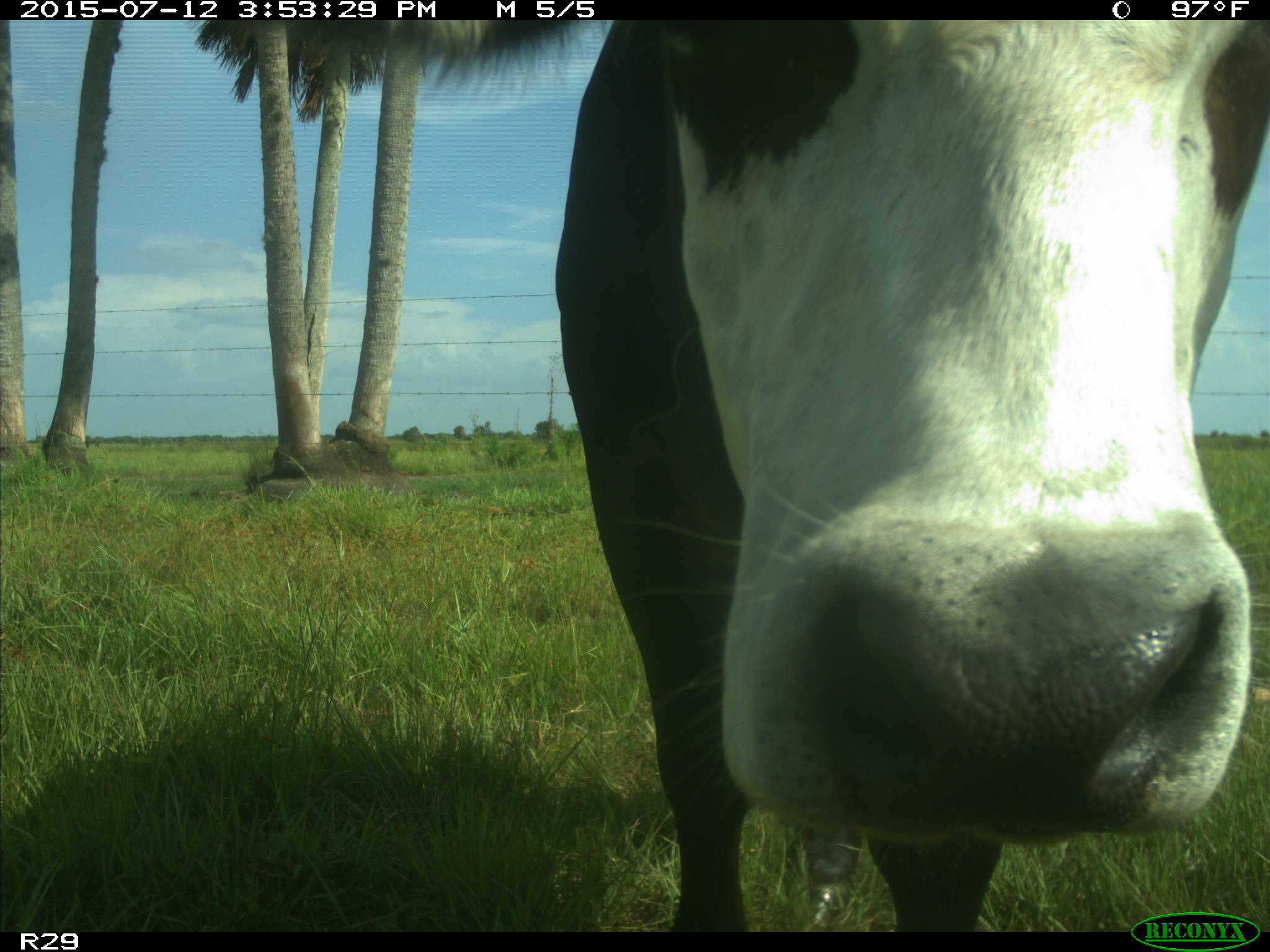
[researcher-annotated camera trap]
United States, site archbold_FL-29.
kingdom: Animalia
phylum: Chordata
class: Mammalia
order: Artiodactyla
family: Bovidae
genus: Bos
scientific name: Bos taurus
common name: domestic cow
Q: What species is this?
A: Bos taurus (domestic cow).